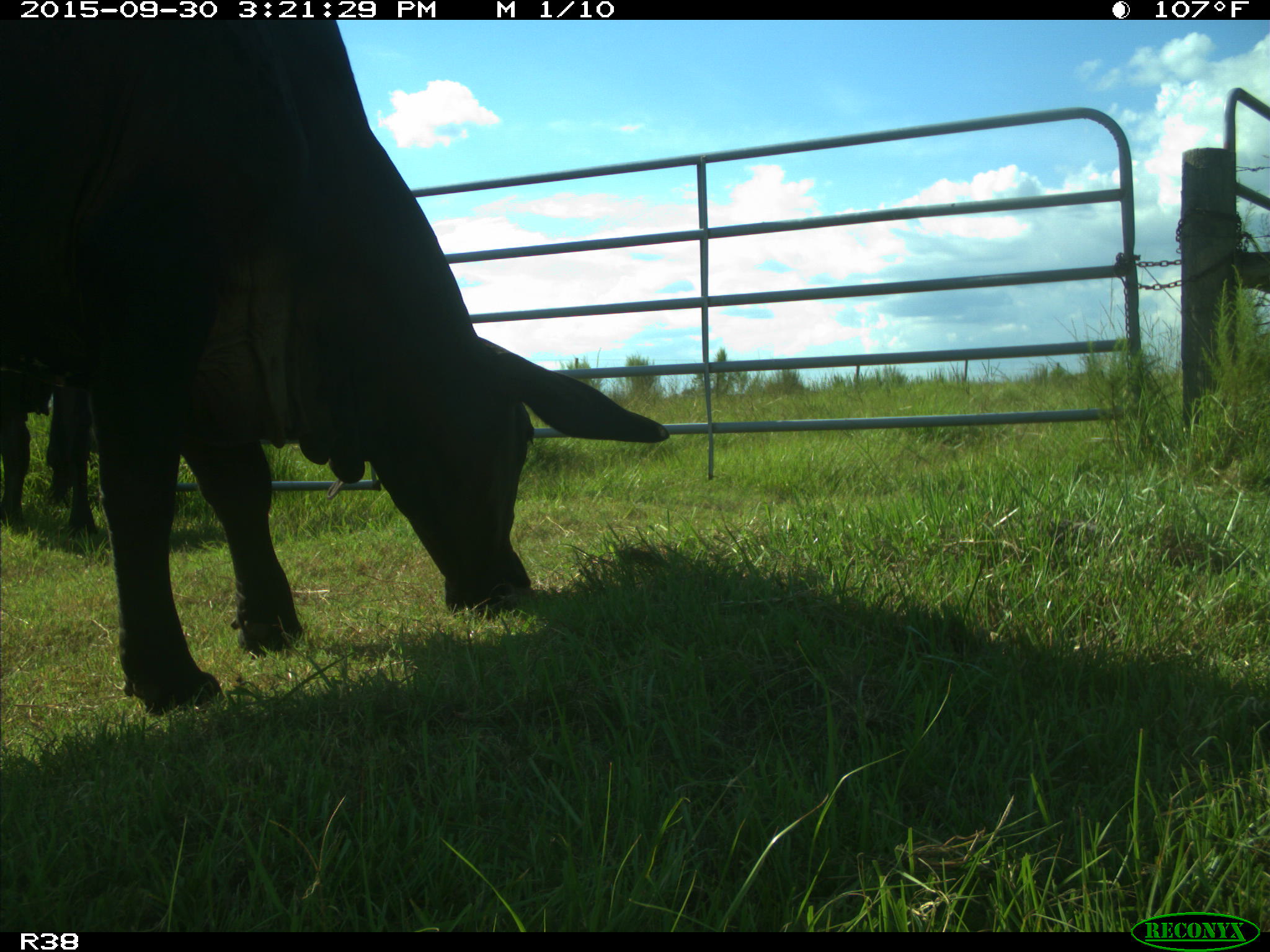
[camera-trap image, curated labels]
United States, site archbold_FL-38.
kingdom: Animalia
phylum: Chordata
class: Mammalia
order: Artiodactyla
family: Bovidae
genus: Bos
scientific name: Bos taurus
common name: domestic cow